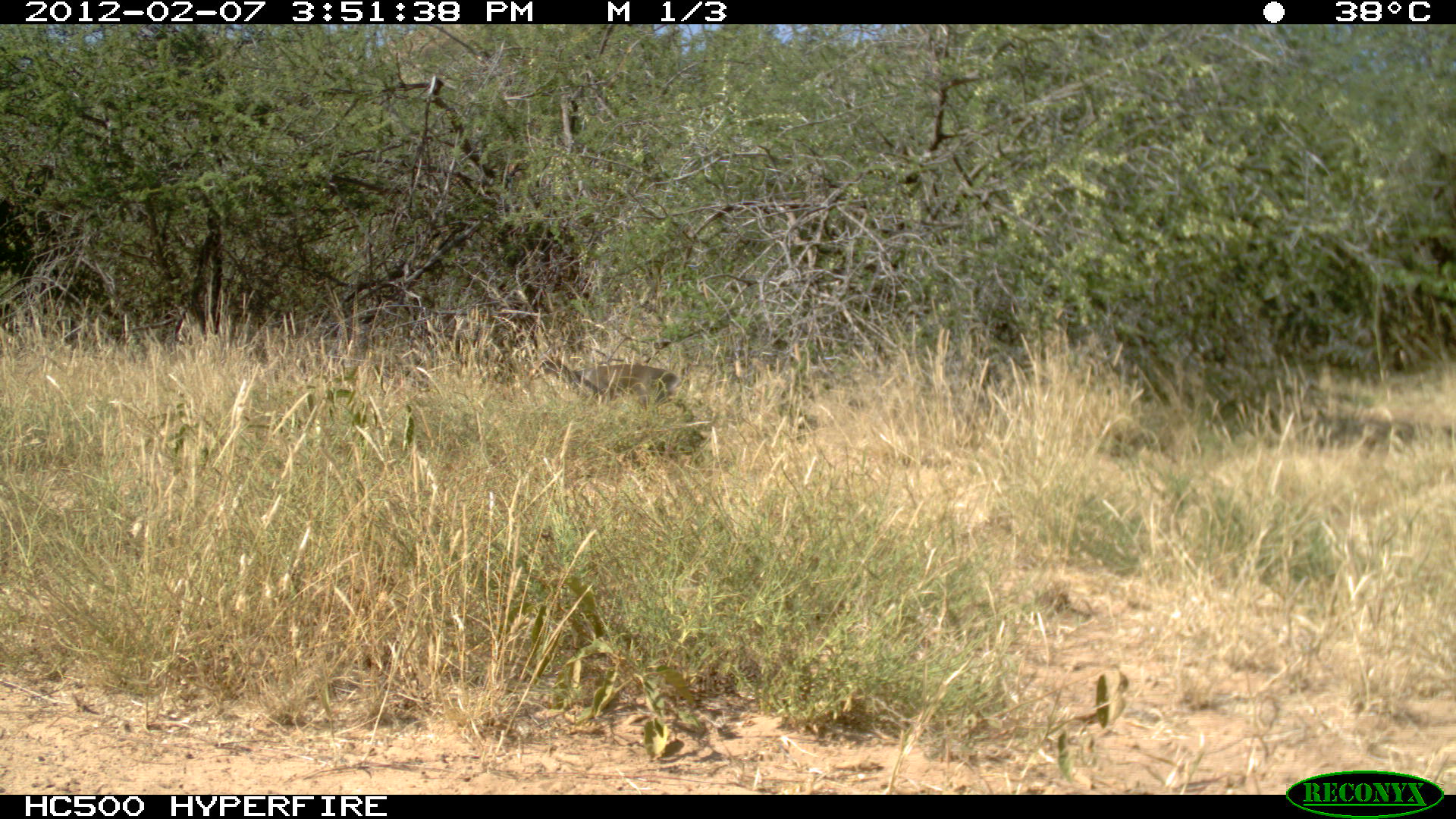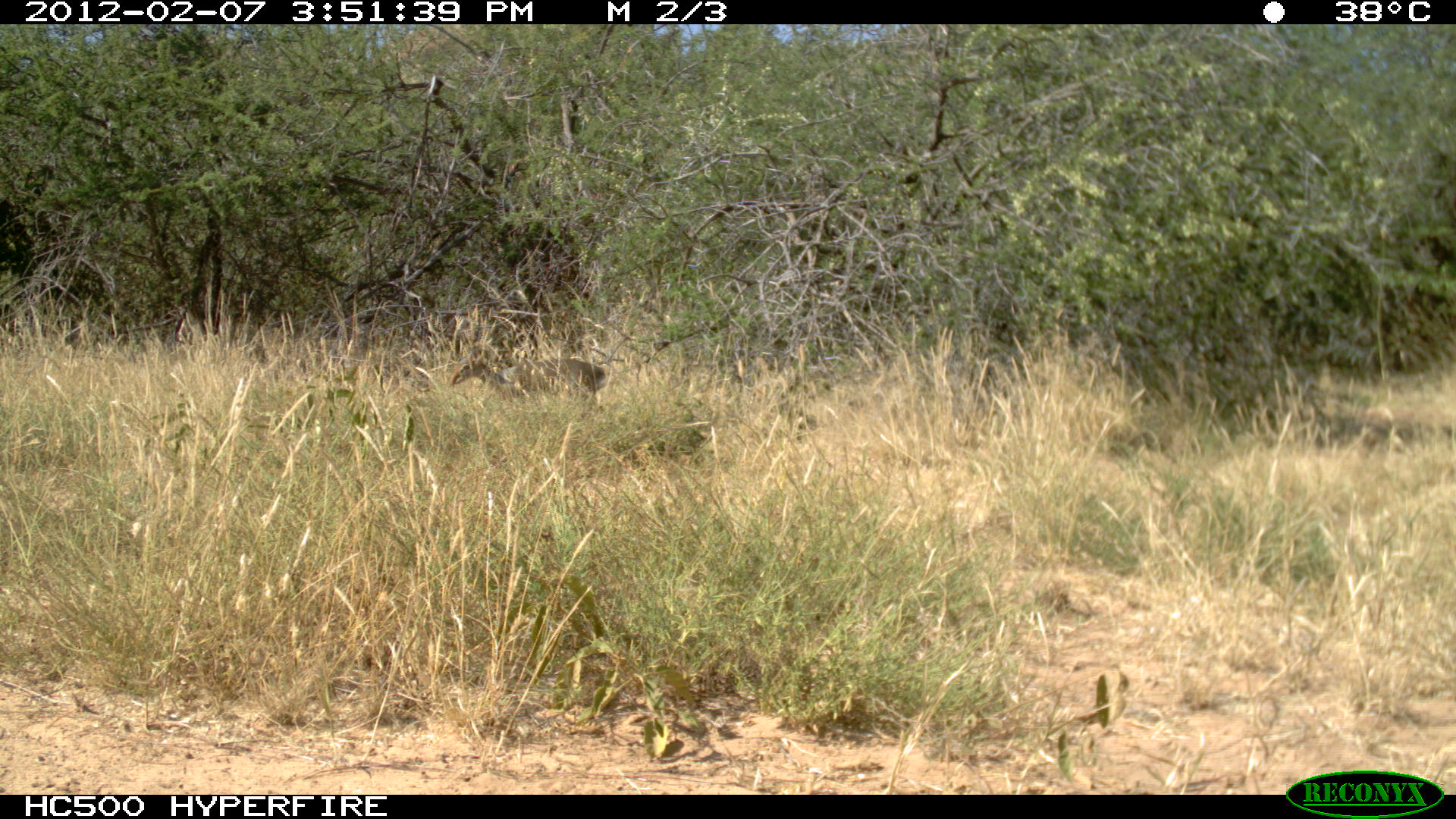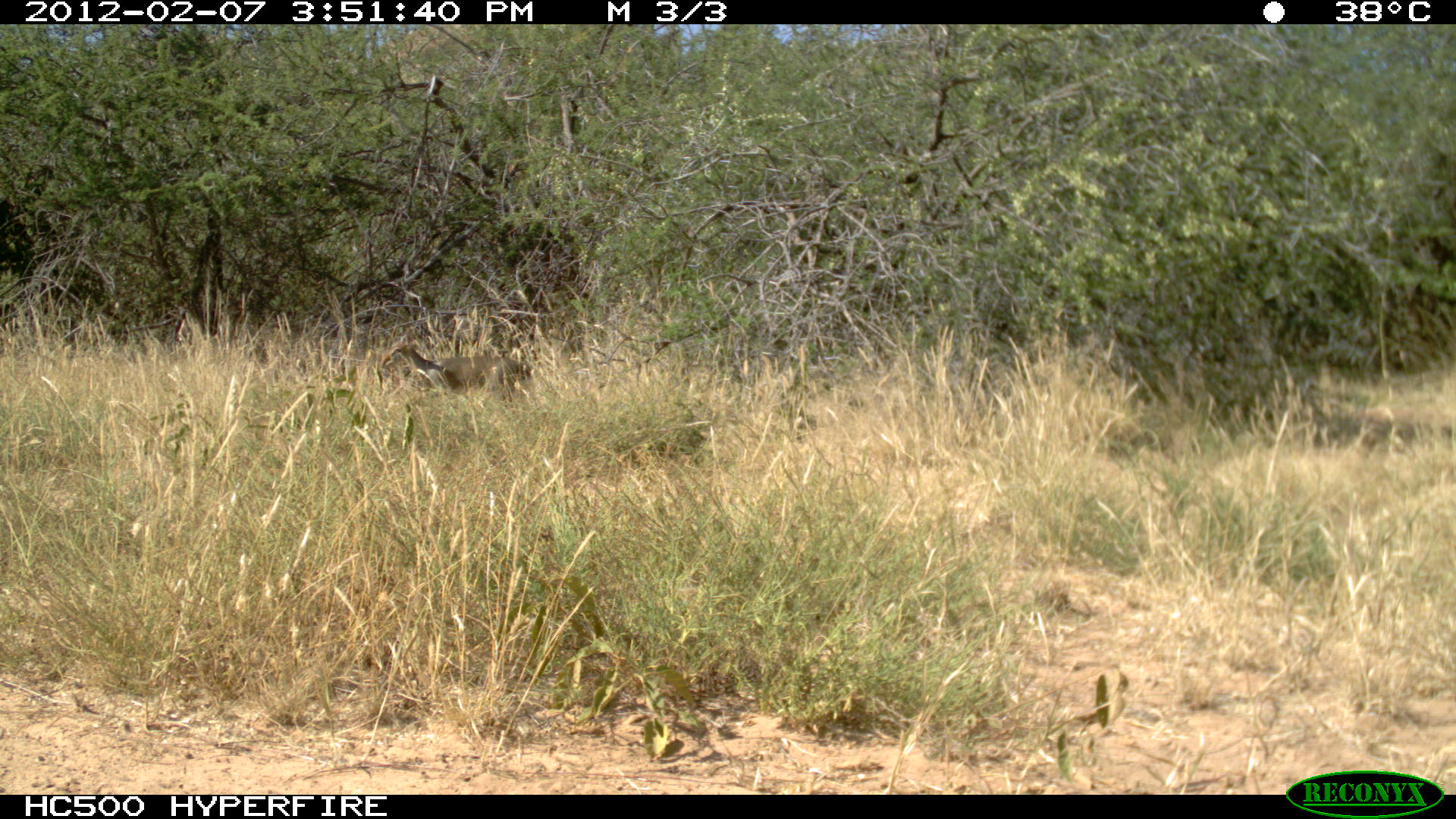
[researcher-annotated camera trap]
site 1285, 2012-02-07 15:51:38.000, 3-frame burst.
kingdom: Animalia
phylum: Chordata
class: Mammalia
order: Artiodactyla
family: Bovidae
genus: Madoqua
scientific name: Madoqua guentheri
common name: günther's dik-dik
Madoqua guentheri (günther's dik-dik), count 1.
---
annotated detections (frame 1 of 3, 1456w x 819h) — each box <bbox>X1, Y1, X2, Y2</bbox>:
madoqua guentheri: <bbox>527, 344, 687, 409</bbox>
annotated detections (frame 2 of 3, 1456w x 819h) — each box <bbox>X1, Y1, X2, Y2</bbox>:
madoqua guentheri: <bbox>447, 348, 607, 407</bbox>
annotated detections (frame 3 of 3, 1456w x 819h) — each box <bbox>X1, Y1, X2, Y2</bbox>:
madoqua guentheri: <bbox>379, 325, 536, 409</bbox>